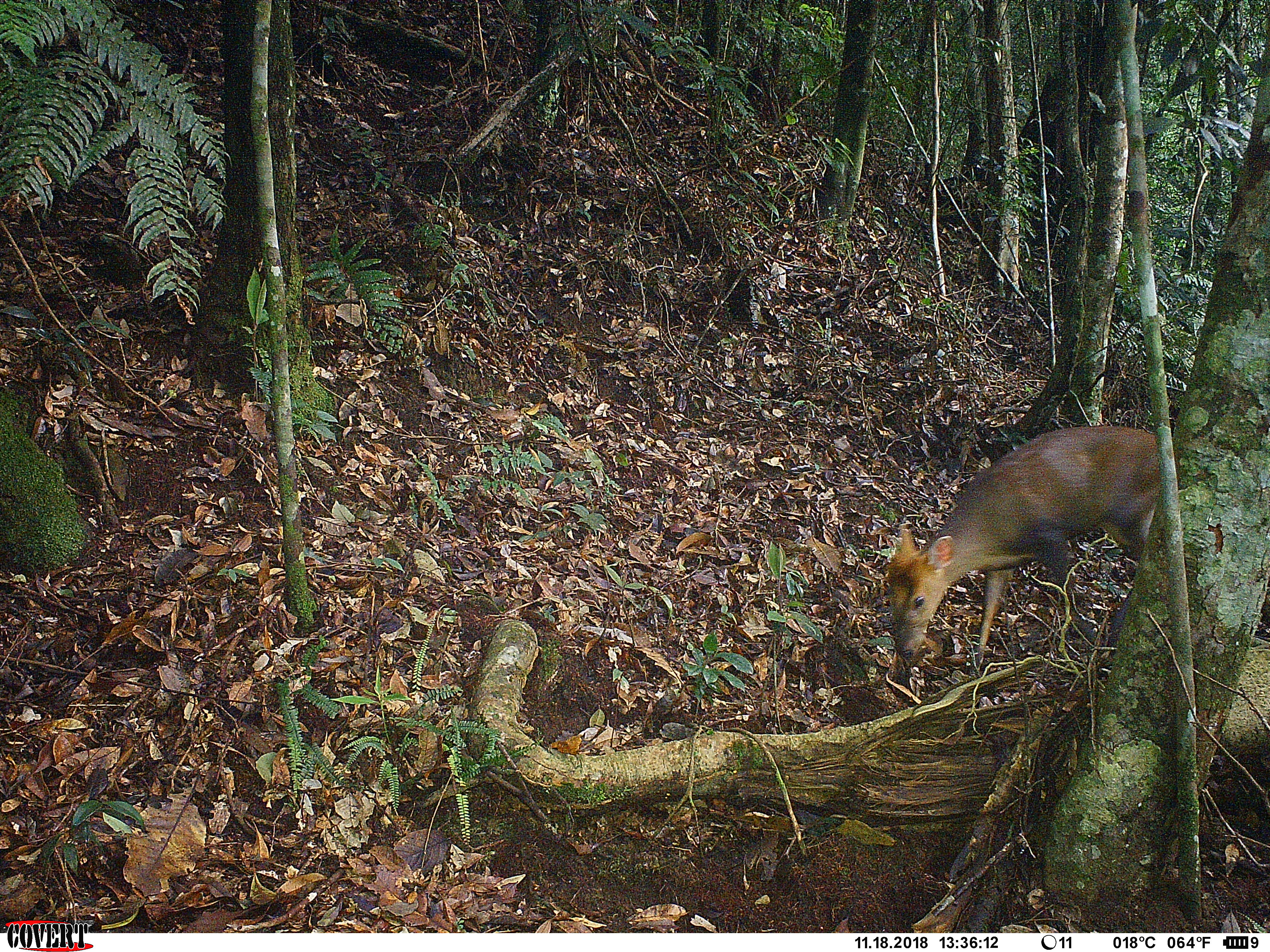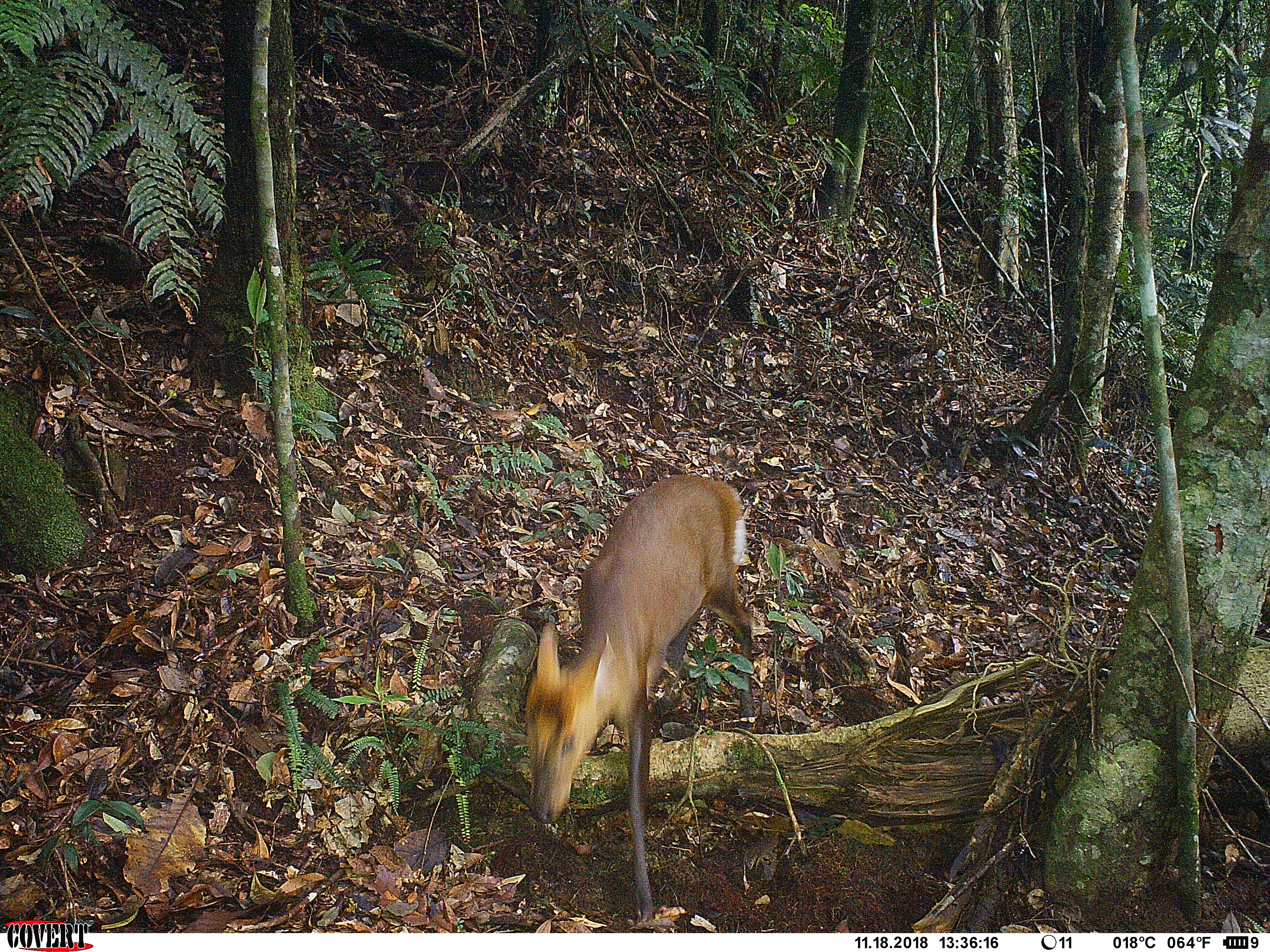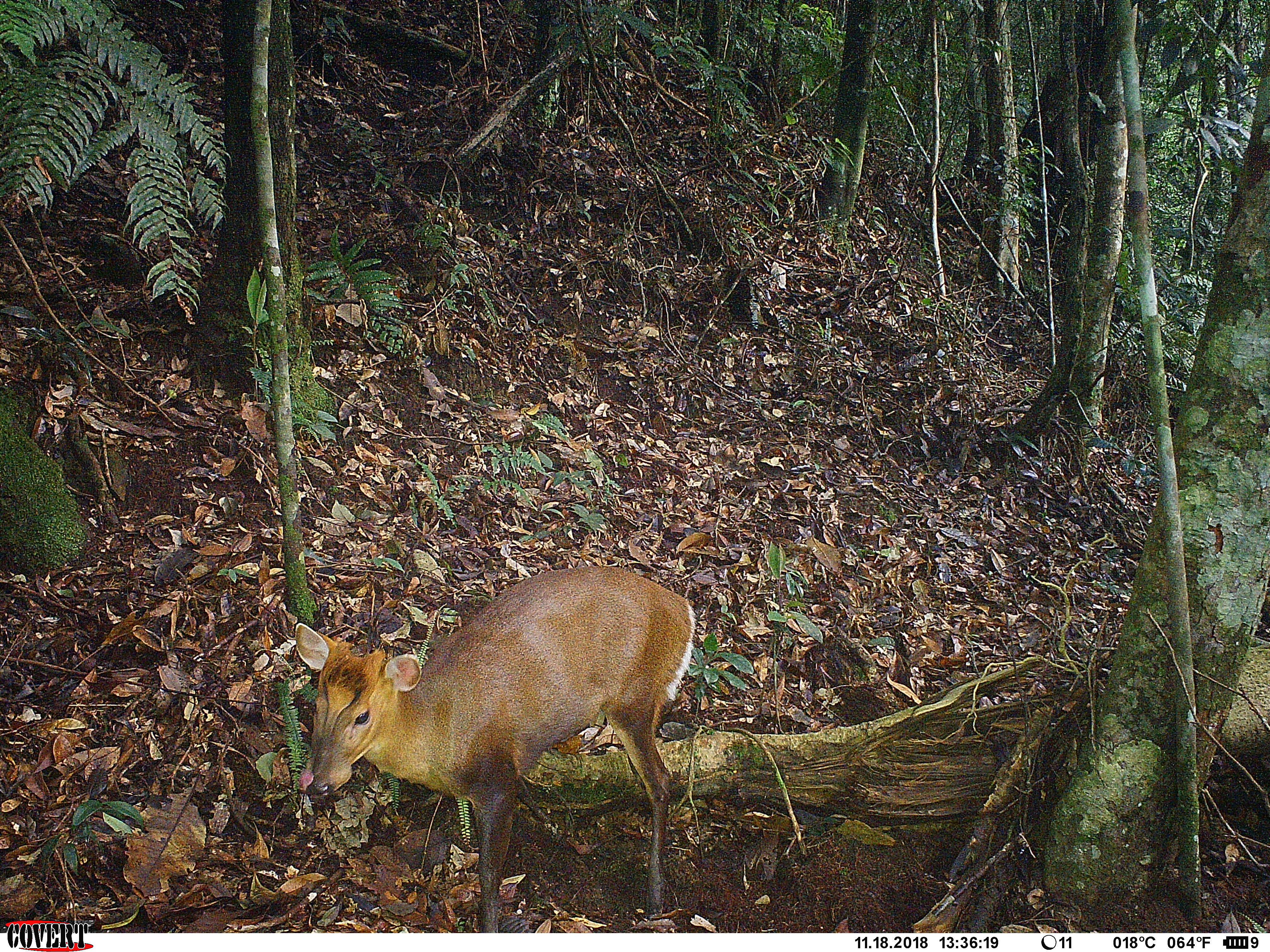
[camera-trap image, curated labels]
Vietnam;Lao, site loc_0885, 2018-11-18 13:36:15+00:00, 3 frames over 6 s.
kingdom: Animalia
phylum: Chordata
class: Mammalia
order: Artiodactyla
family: Cervidae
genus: Muntiacus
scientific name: Muntiacus rooseveltorum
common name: roosevelt's muntjac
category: roosevelts muntjac group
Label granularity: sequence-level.